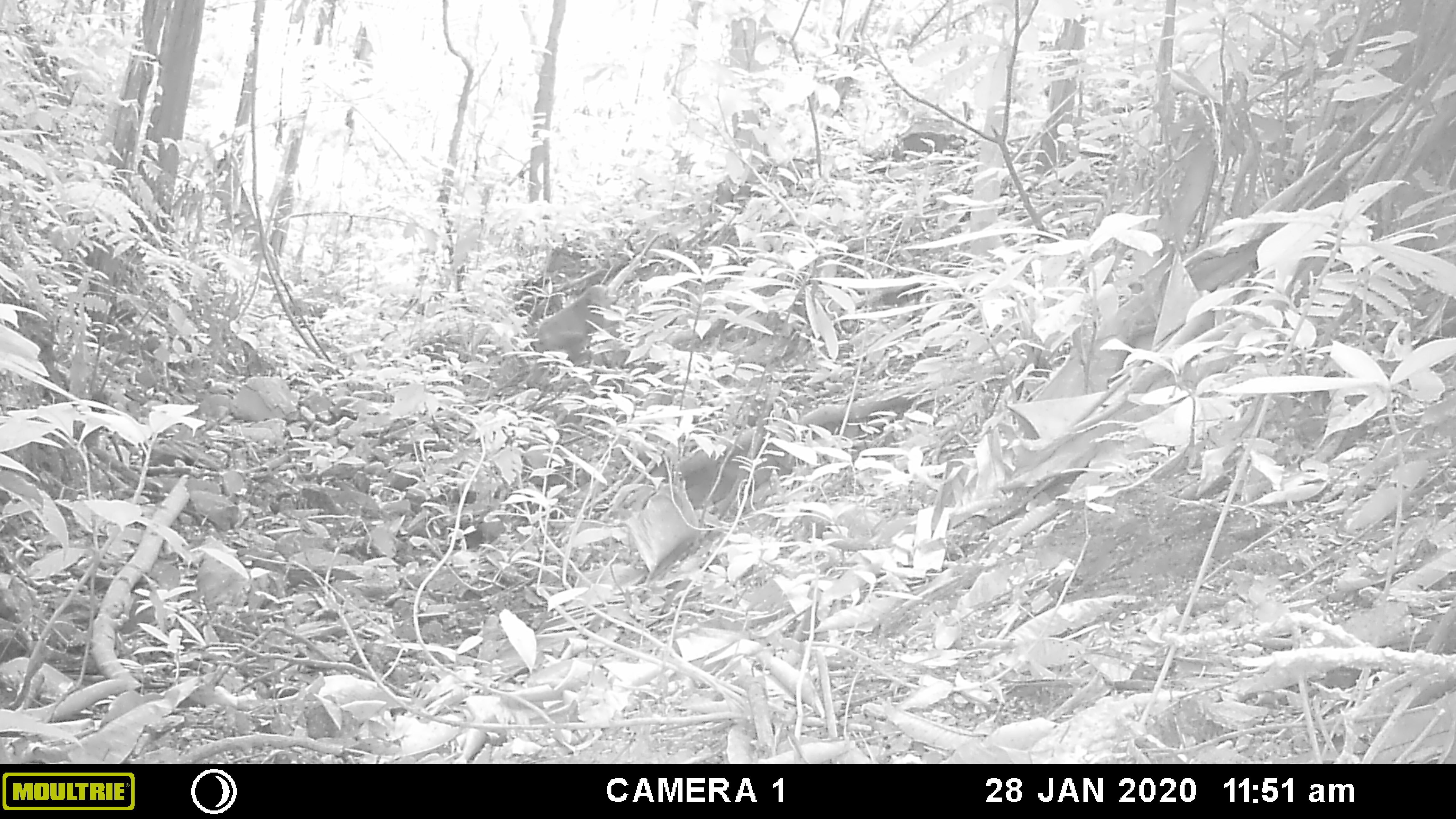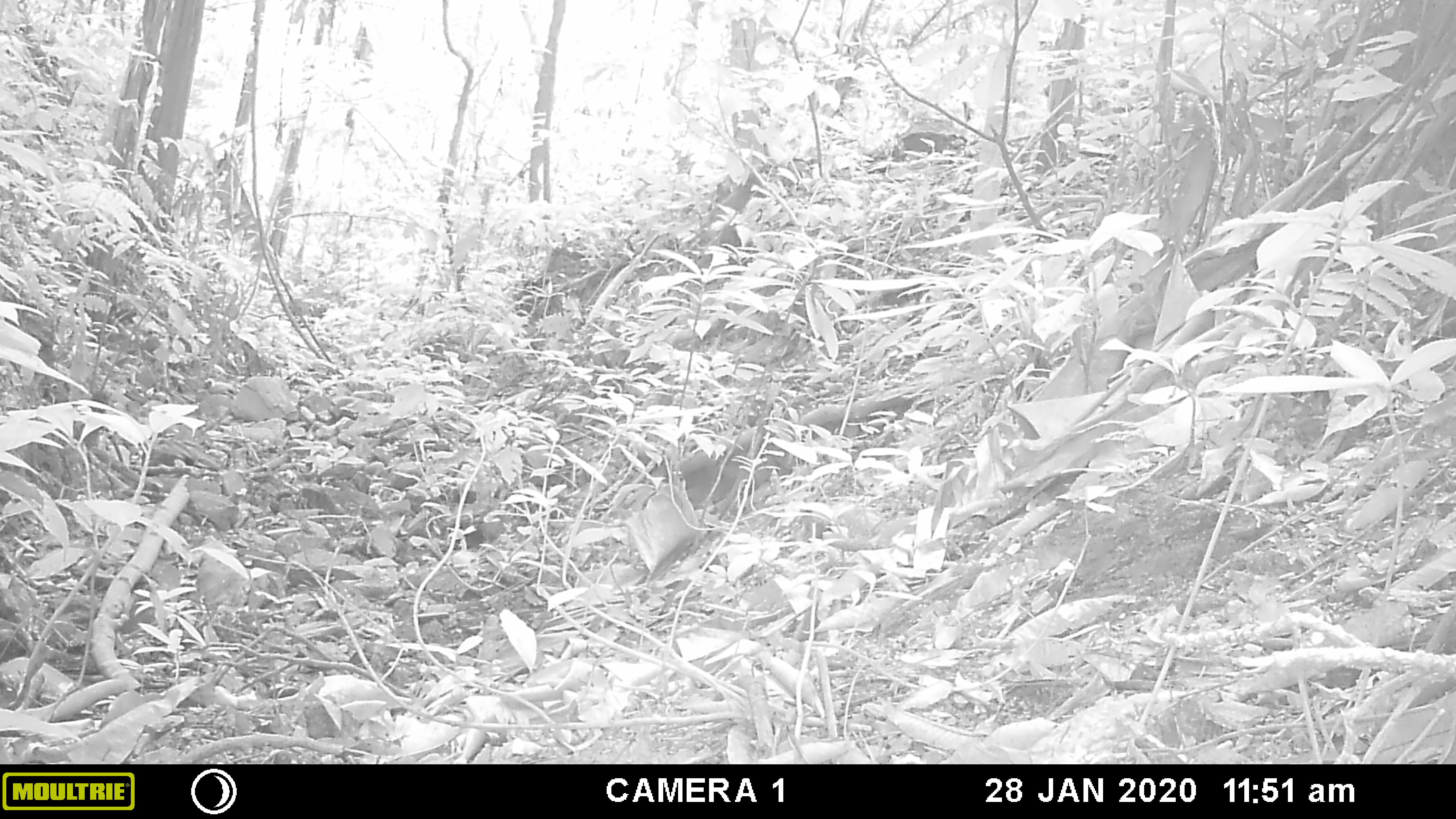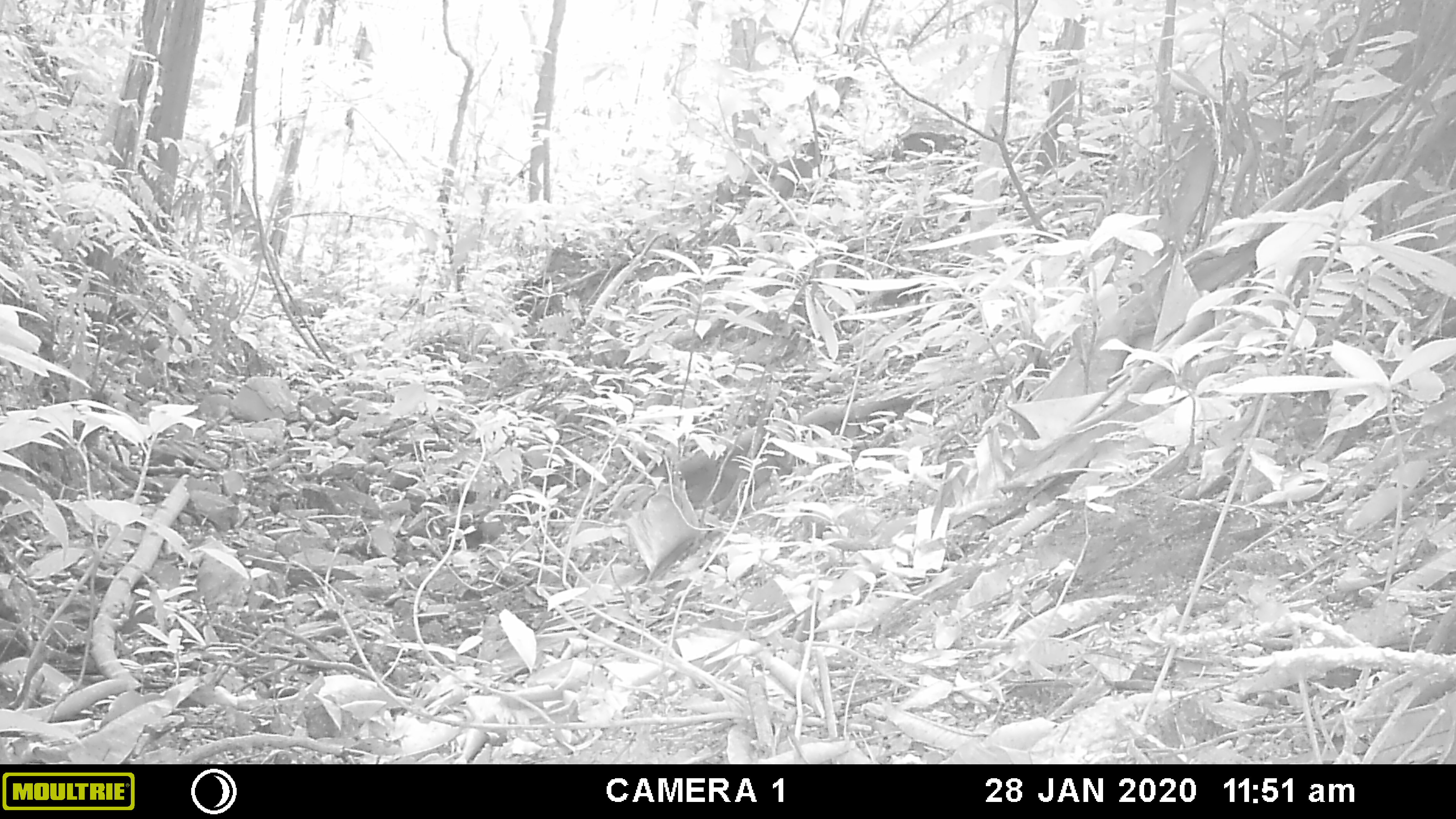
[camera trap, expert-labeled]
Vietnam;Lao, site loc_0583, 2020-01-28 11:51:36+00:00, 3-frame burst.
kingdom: Animalia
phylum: Chordata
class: Mammalia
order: Primates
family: Cercopithecidae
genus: Macaca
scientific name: Macaca arctoides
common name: stump-tailed macaque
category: stump tailed macaque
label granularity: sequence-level